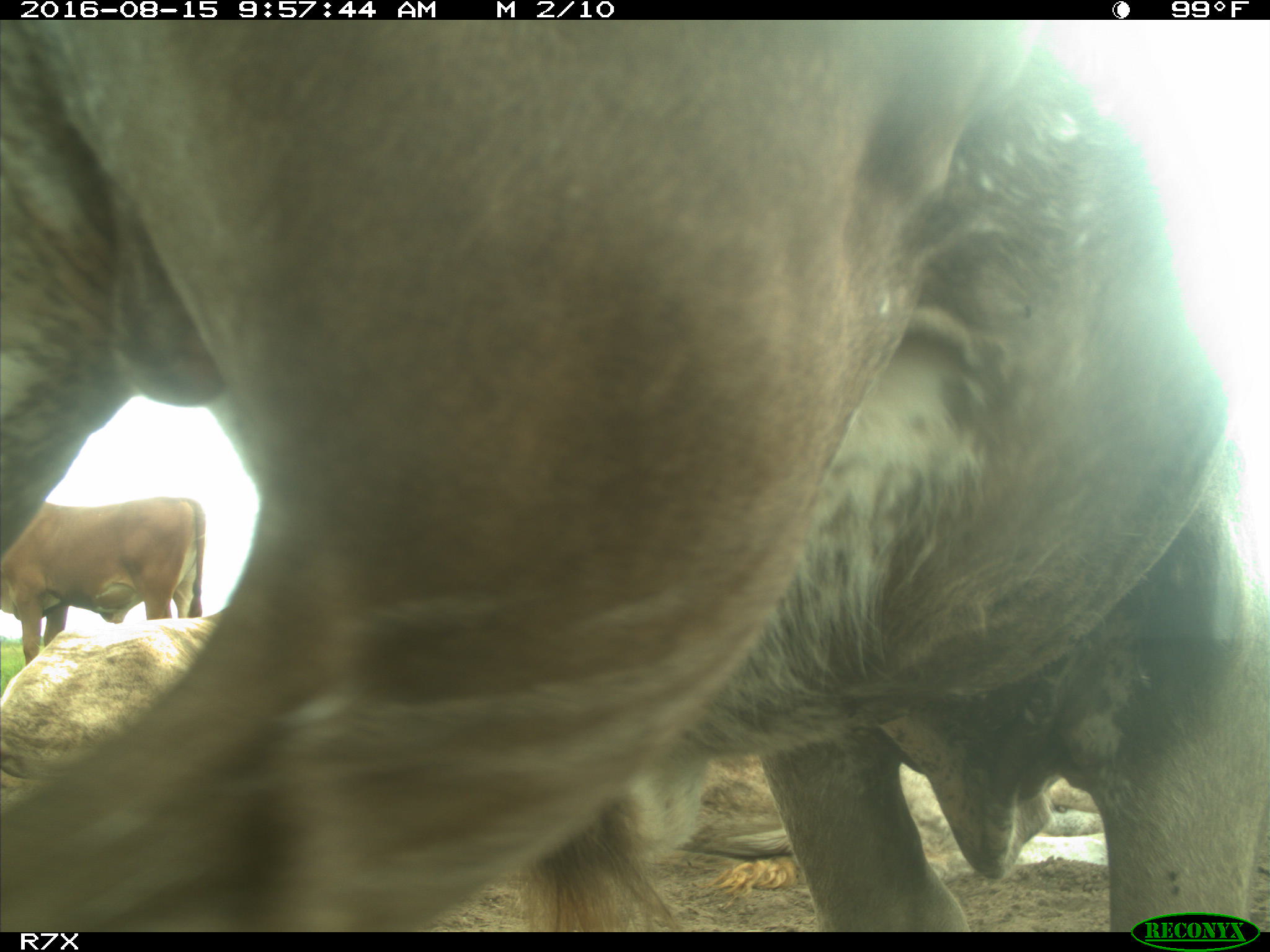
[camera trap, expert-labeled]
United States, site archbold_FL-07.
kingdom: Animalia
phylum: Chordata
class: Mammalia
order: Artiodactyla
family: Bovidae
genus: Bos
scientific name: Bos taurus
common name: domestic cow